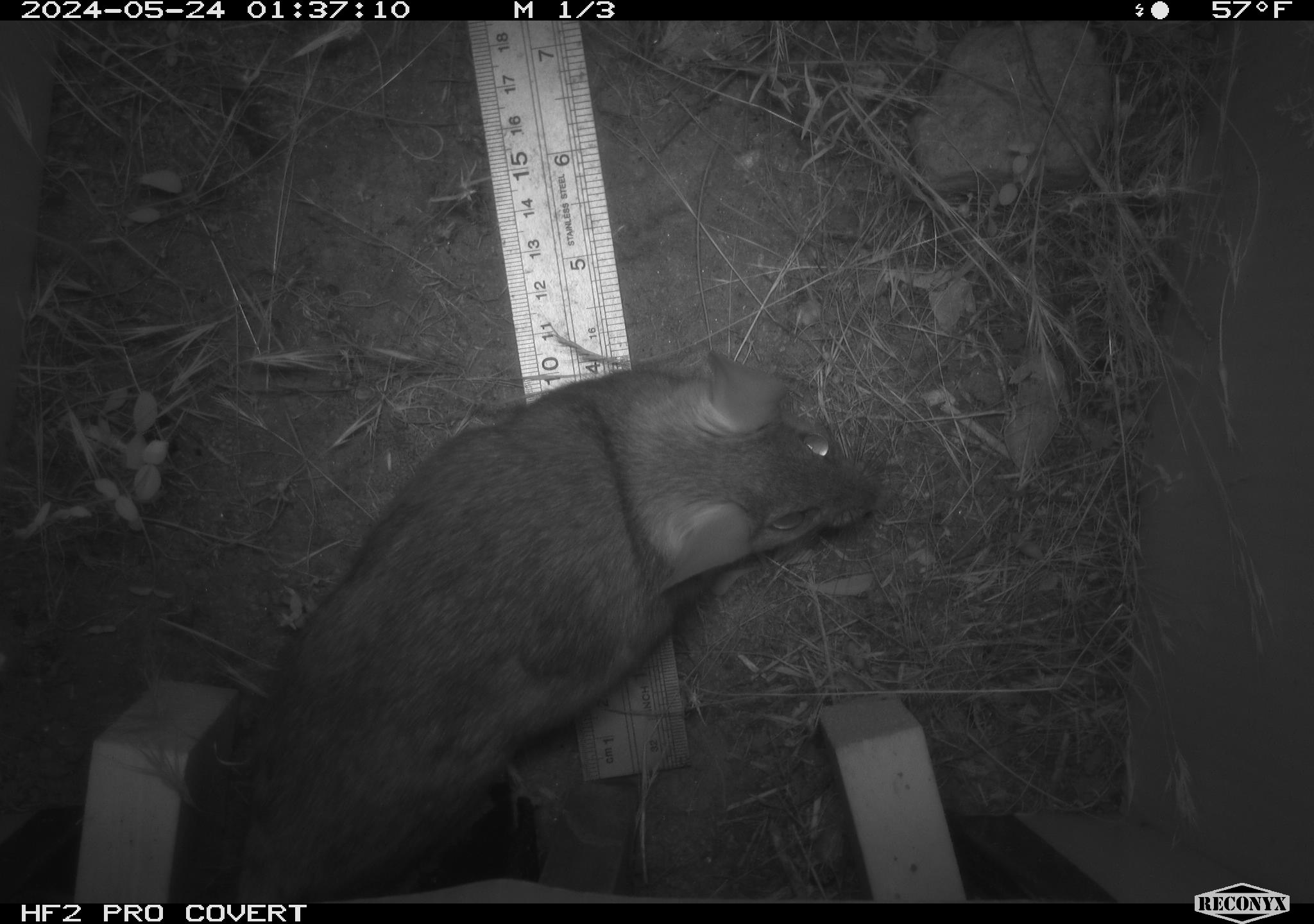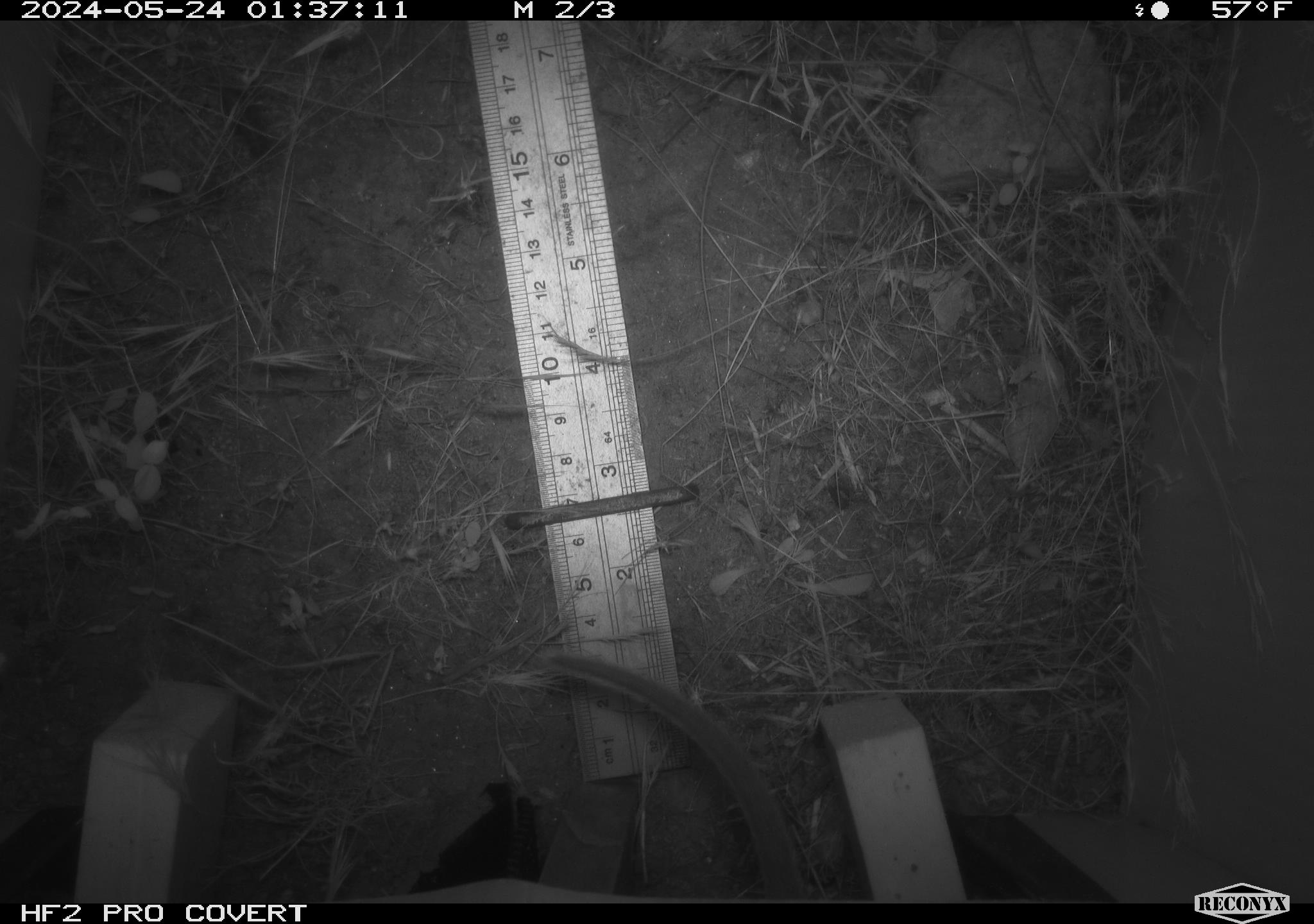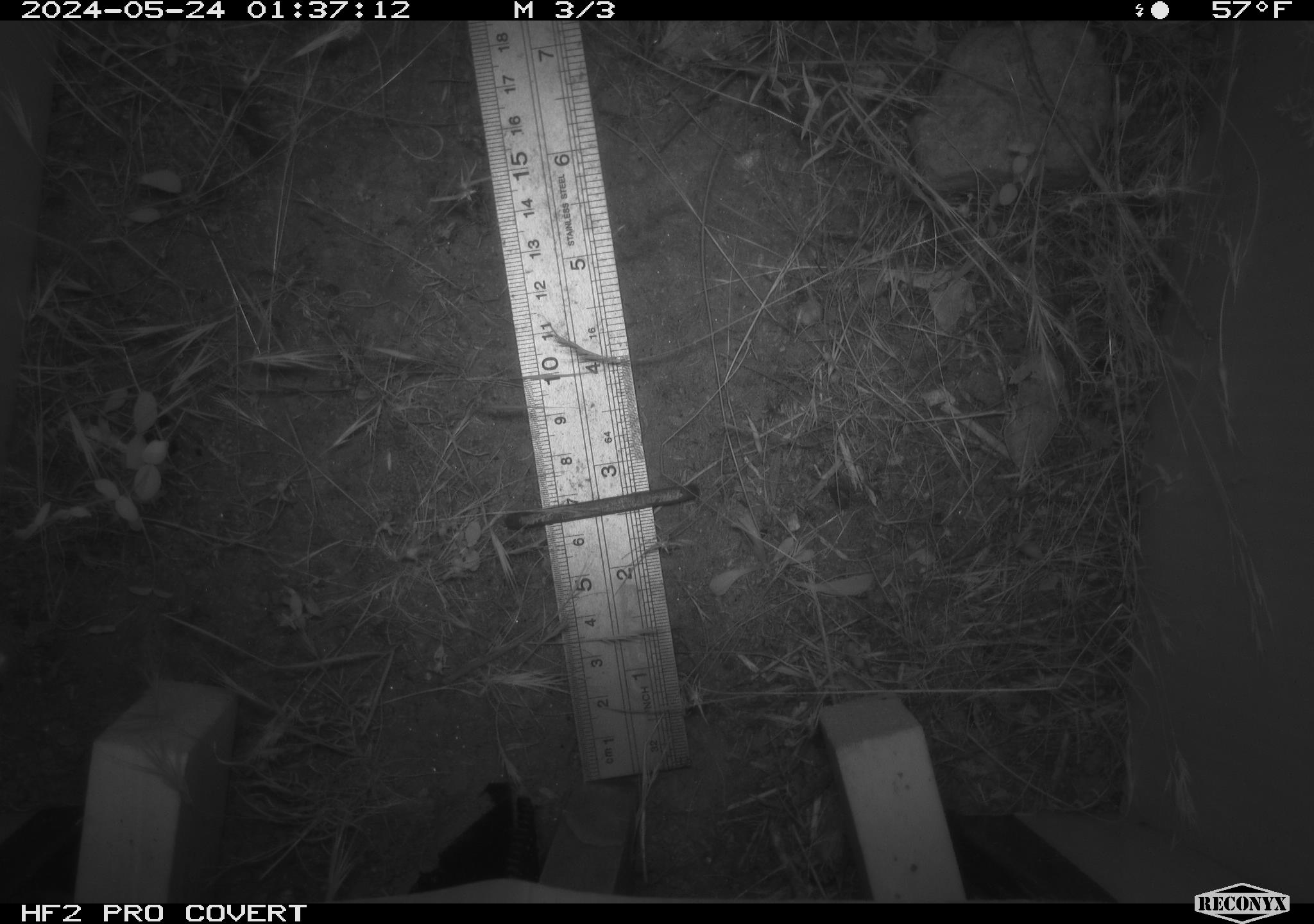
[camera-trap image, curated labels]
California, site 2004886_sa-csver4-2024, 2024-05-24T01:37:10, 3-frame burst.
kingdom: Animalia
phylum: Chordata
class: Mammalia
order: Rodentia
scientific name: Rodentia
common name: woodrat or rat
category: woodrat or rat species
Woodrat or rat species (woodrat or rat) (Rodentia).